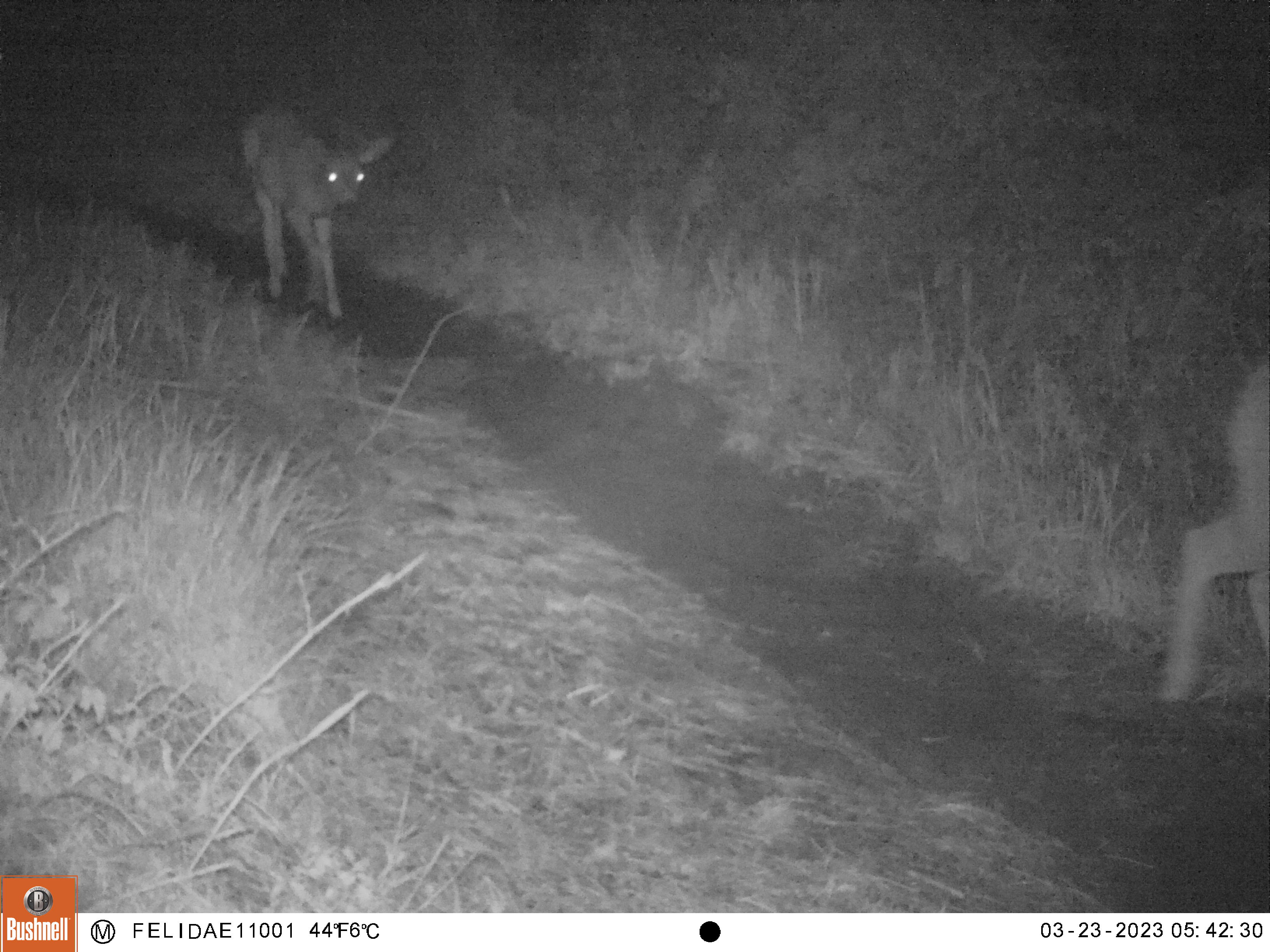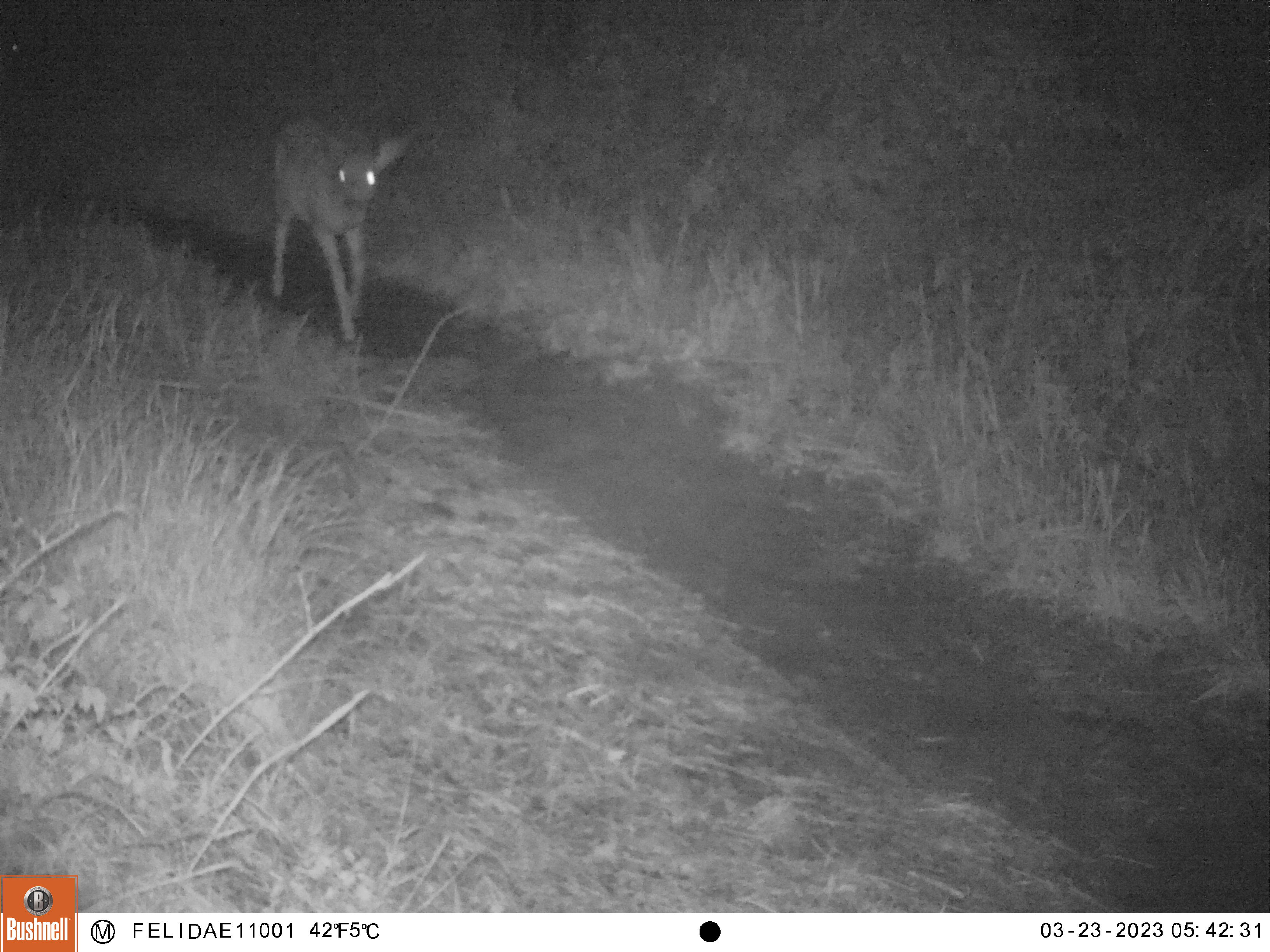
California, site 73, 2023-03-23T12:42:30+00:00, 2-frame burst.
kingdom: Animalia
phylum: Chordata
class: Mammalia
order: Artiodactyla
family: Cervidae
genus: Odocoileus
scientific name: Odocoileus hemionus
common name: mule deer